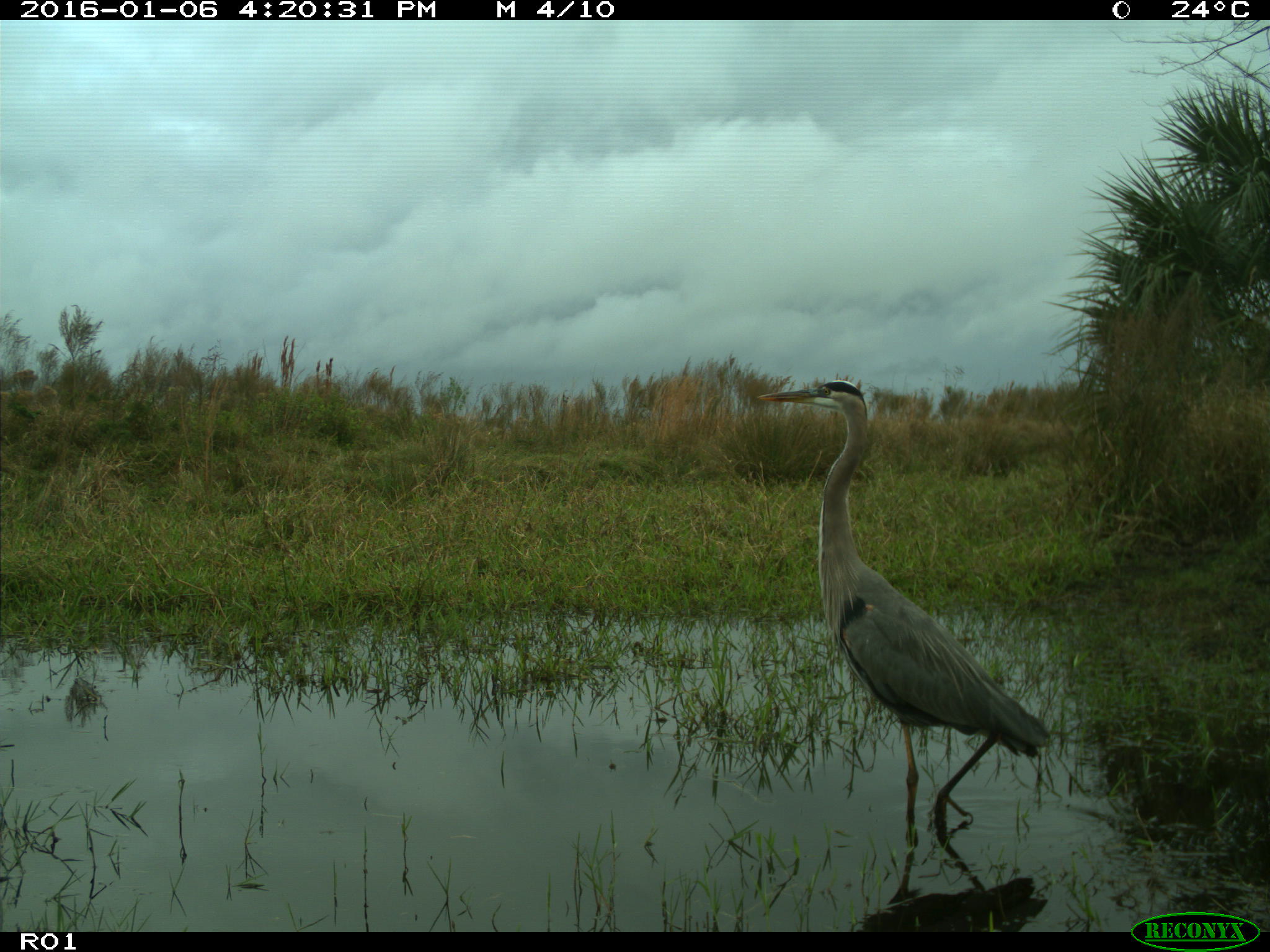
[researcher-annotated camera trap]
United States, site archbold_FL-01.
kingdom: Animalia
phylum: Chordata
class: Aves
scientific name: Aves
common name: birds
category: unidentified bird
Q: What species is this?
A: Unidentified bird (birds) (Aves).